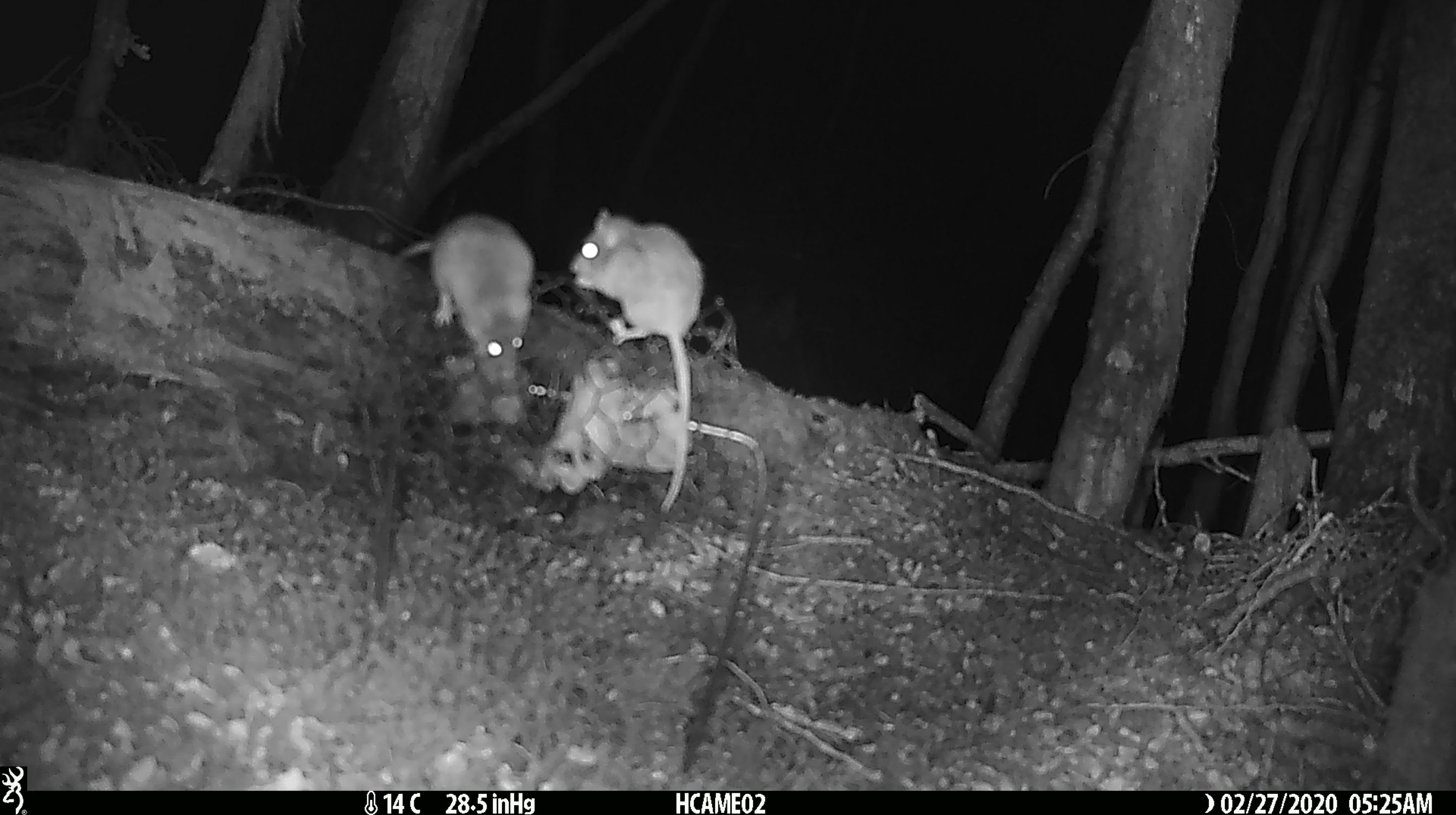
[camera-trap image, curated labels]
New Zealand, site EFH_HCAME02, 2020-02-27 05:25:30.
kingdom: Animalia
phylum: Chordata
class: Mammalia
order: Rodentia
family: Muridae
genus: Mus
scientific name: Mus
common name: mouse